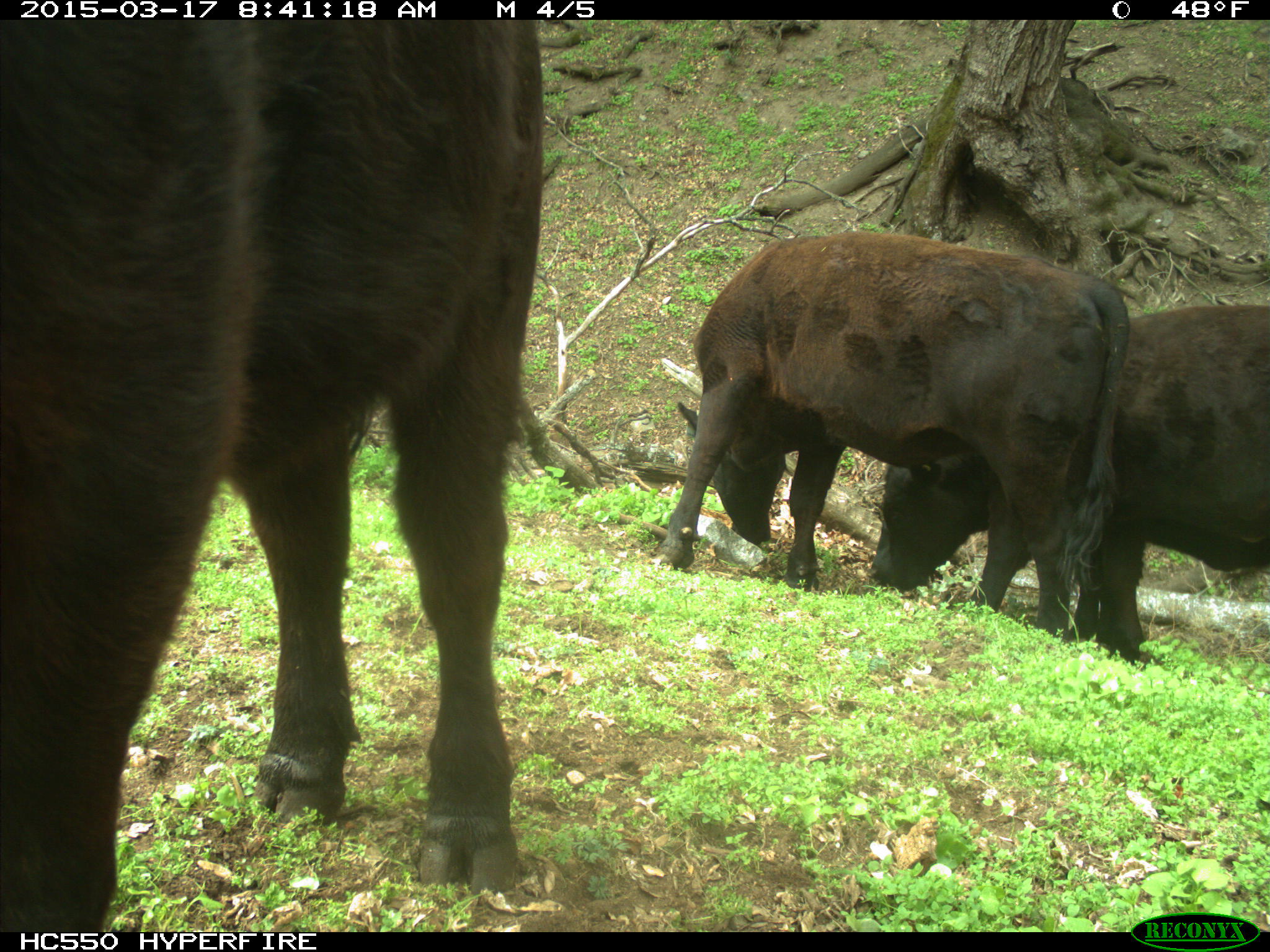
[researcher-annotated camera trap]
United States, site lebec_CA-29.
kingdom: Animalia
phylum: Chordata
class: Mammalia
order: Artiodactyla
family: Bovidae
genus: Bos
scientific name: Bos taurus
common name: domestic cow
Bos taurus (domestic cow).